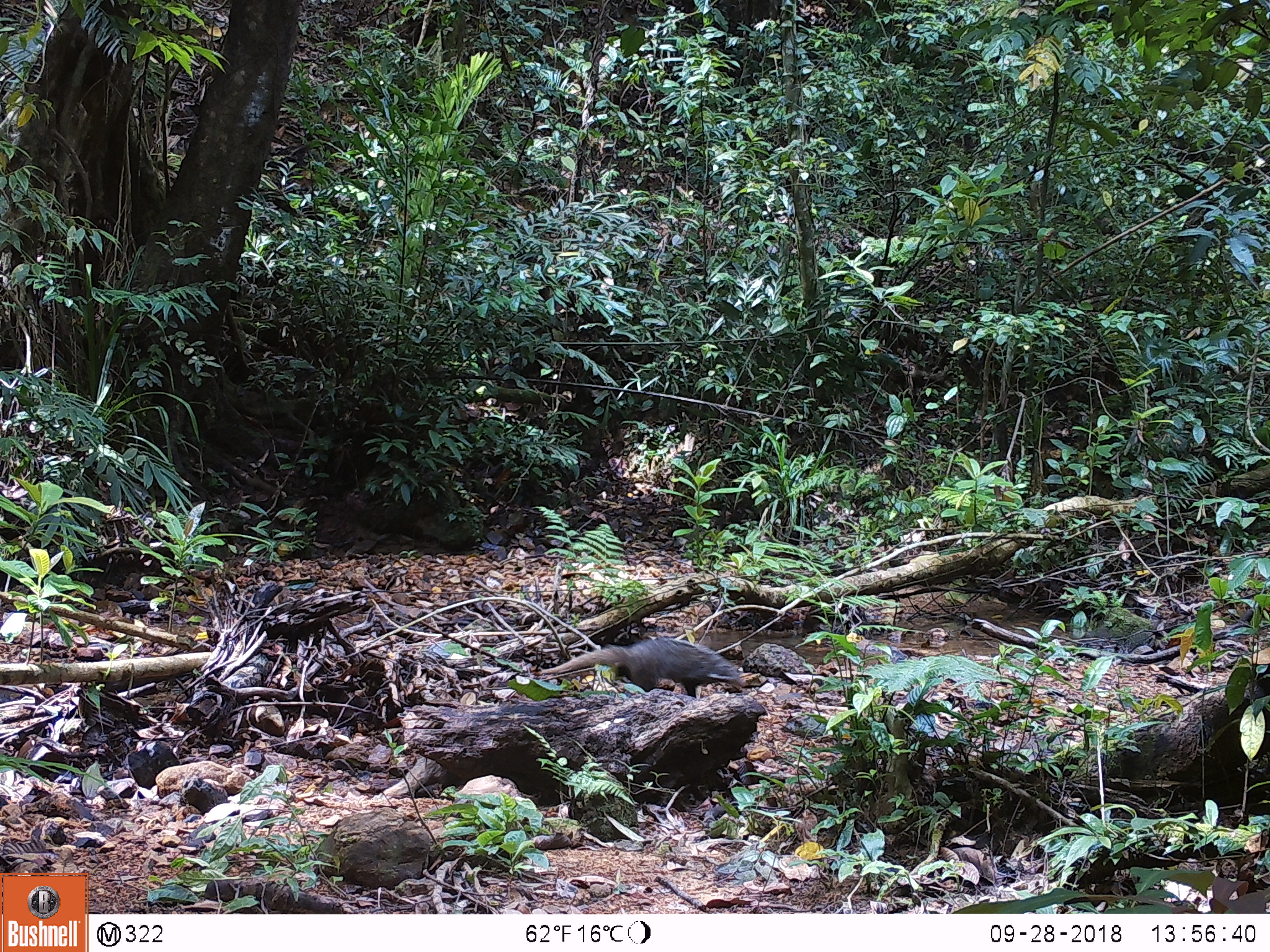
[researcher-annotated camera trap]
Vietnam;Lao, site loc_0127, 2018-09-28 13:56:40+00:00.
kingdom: Animalia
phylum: Chordata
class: Mammalia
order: Carnivora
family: Herpestidae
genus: Urva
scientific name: Urva urva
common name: crab-eating mongoose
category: crab eating mongoose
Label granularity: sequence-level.